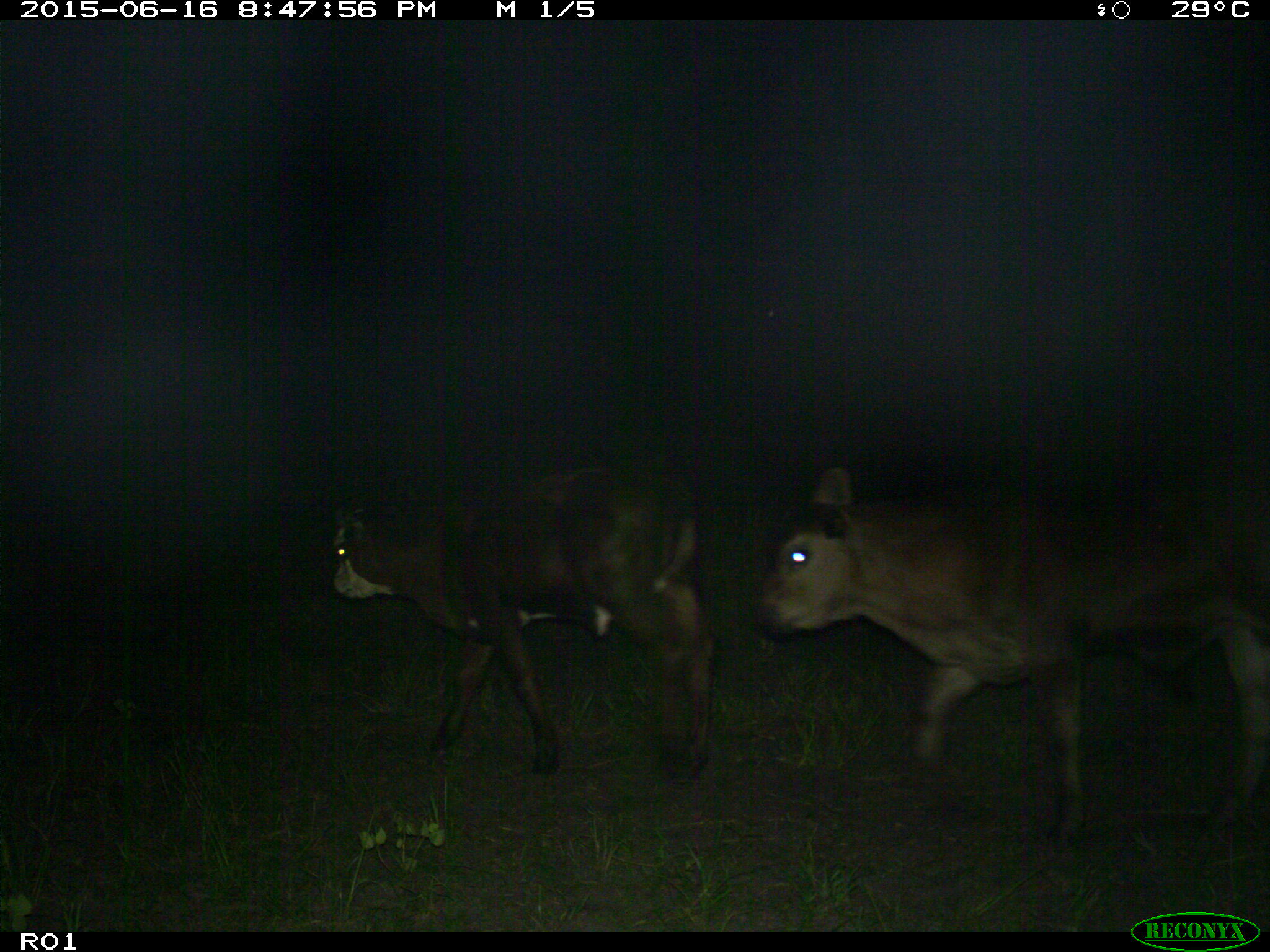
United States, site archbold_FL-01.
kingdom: Animalia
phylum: Chordata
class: Mammalia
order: Artiodactyla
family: Bovidae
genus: Bos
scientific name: Bos taurus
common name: domestic cow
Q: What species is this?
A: Bos taurus (domestic cow).